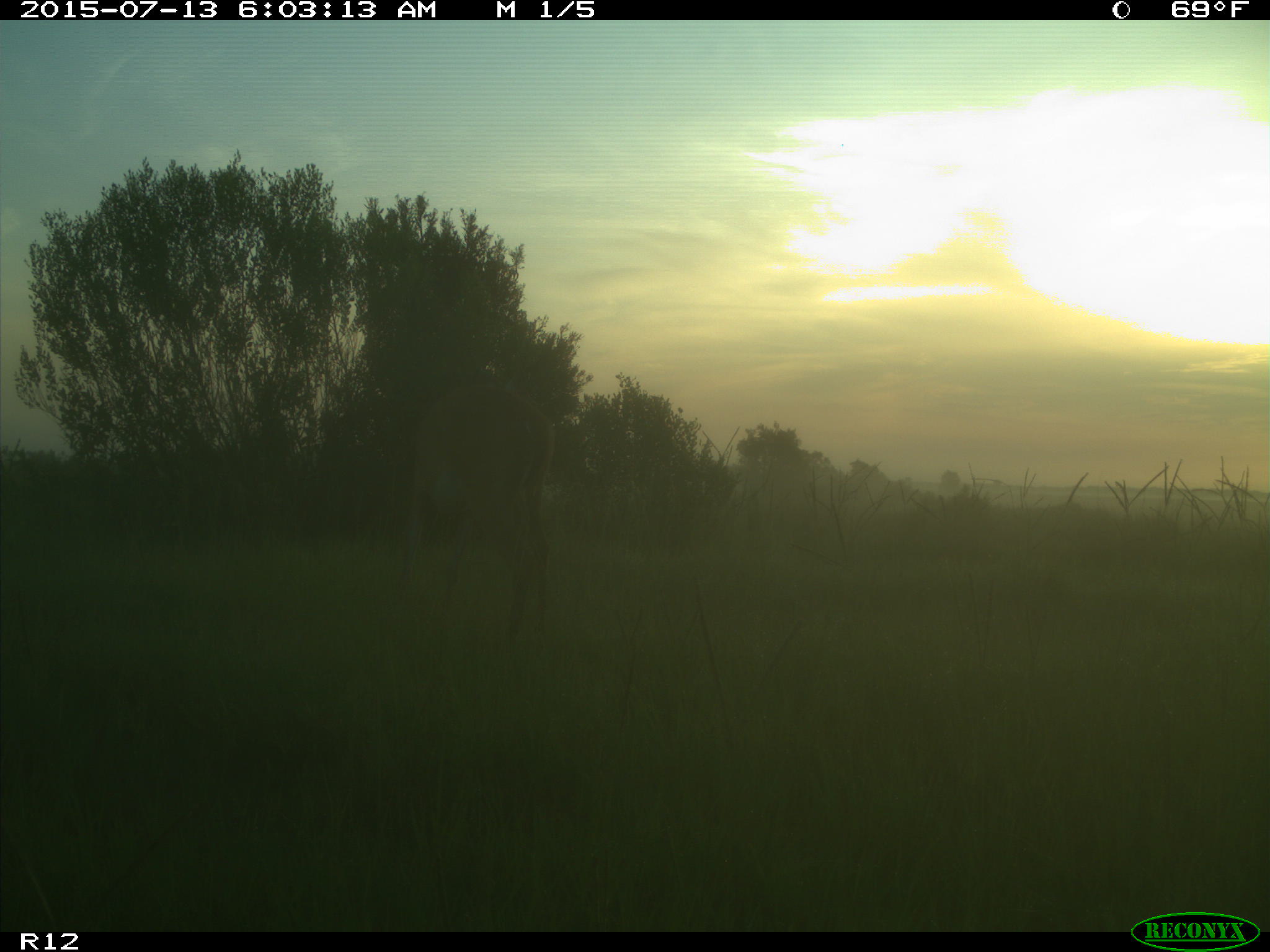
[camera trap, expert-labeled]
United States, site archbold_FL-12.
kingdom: Animalia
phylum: Chordata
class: Mammalia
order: Artiodactyla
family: Cervidae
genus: Odocoileus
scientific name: Odocoileus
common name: deer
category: unidentified deer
Unidentified deer (deer) (Odocoileus).